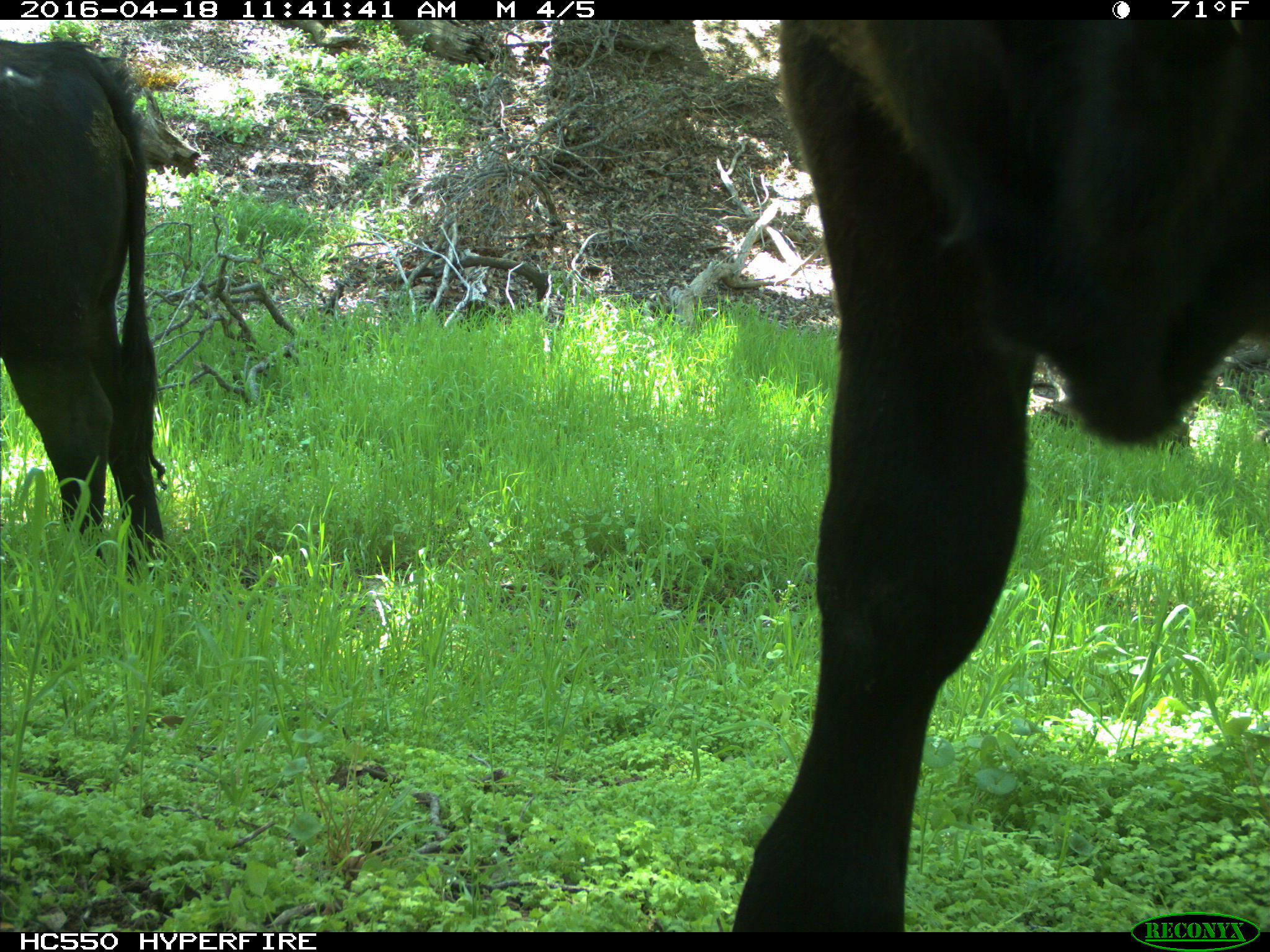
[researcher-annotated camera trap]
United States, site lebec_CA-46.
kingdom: Animalia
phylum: Chordata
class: Mammalia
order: Artiodactyla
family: Bovidae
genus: Bos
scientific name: Bos taurus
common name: domestic cow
Bos taurus (domestic cow).